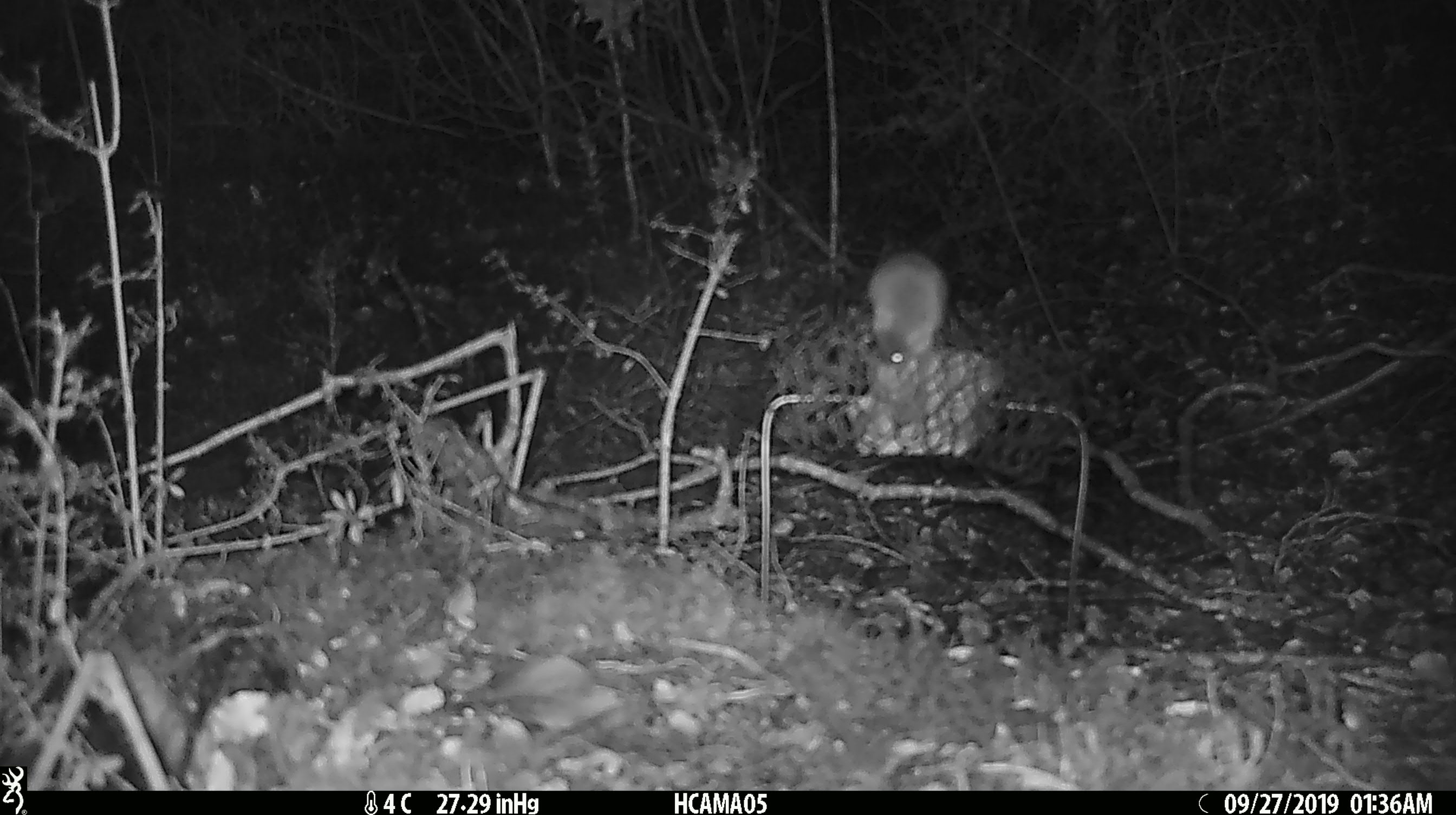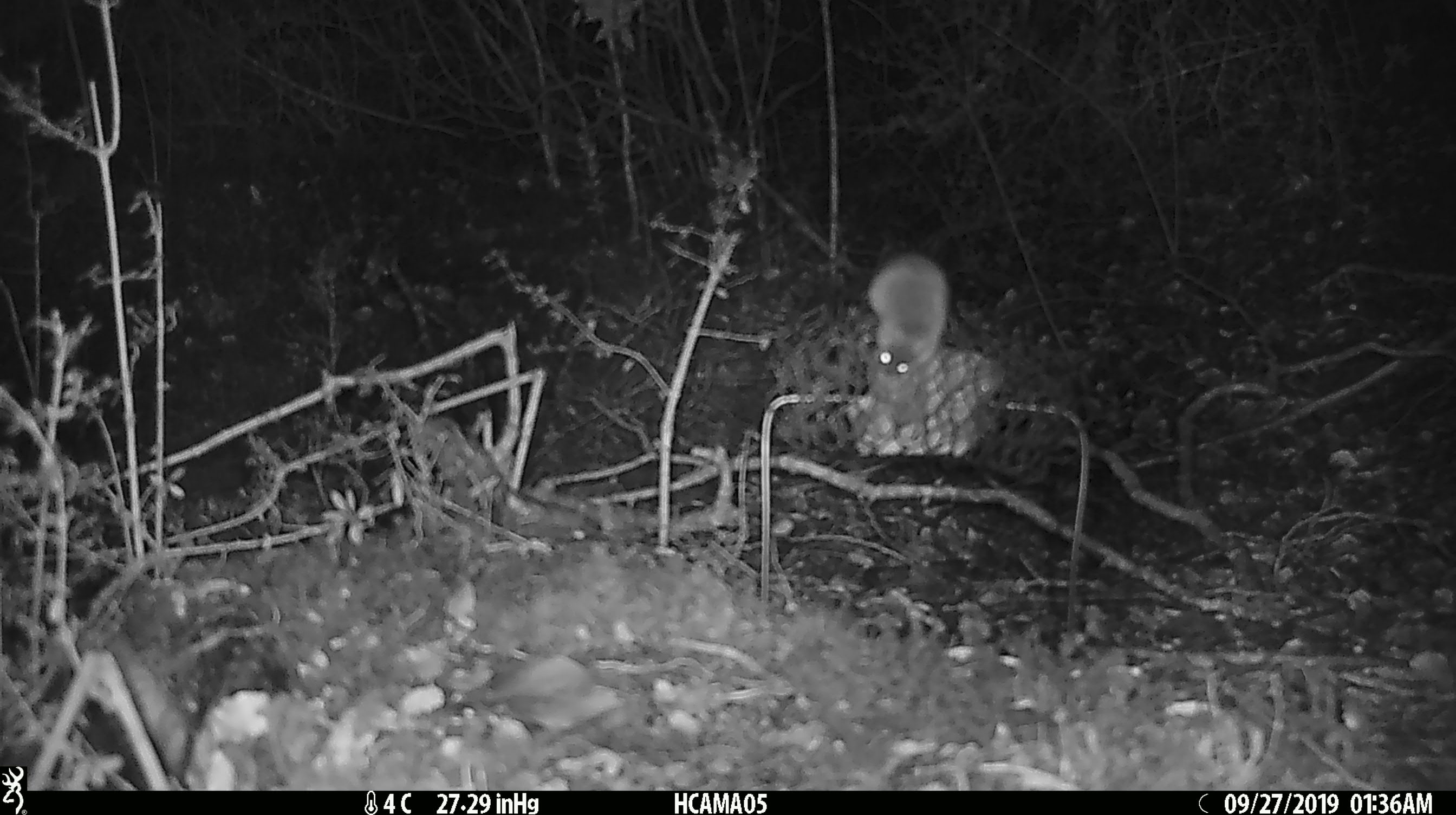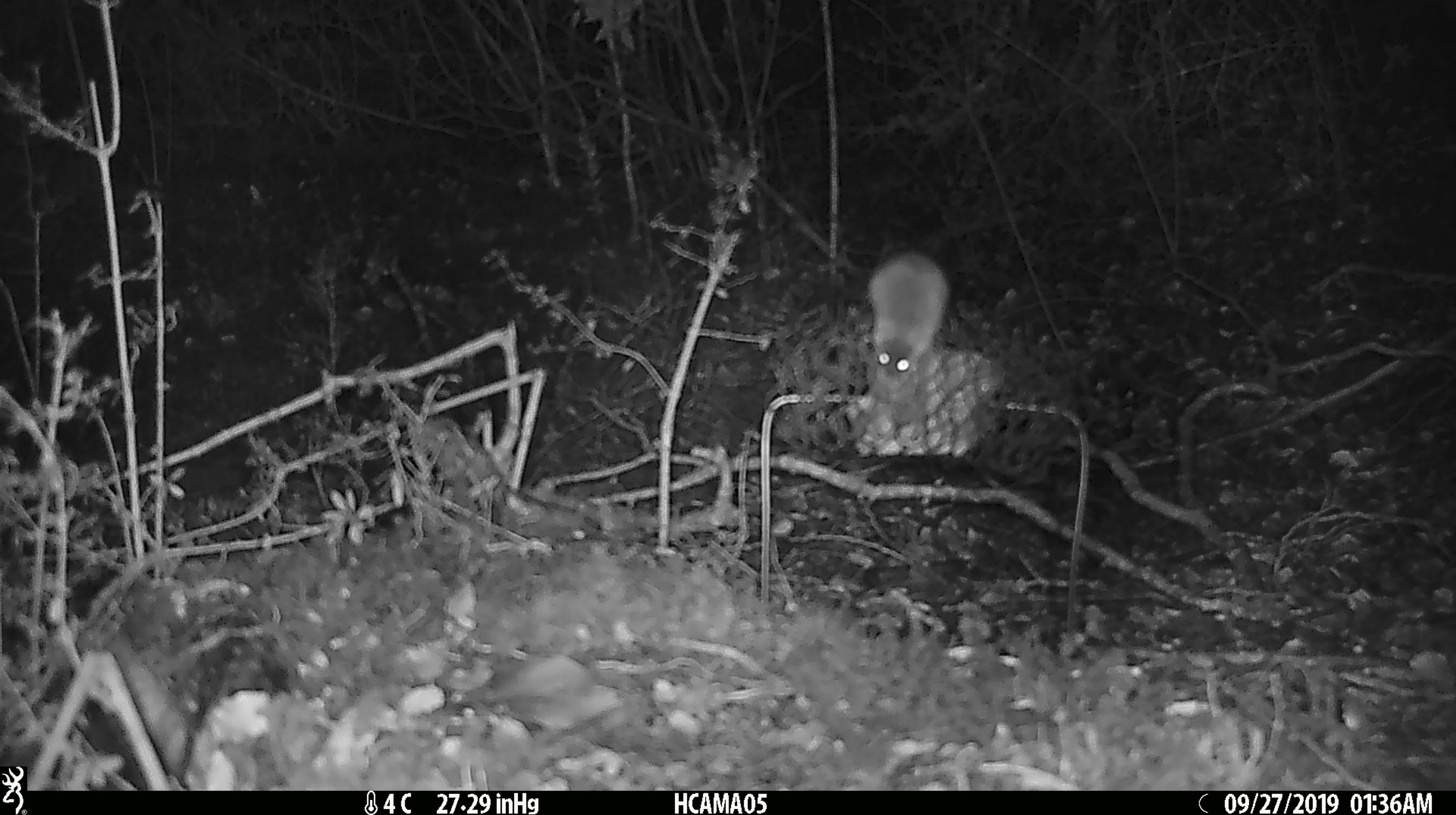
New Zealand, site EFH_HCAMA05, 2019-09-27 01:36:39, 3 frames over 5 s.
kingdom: Animalia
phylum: Chordata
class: Mammalia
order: Rodentia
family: Muridae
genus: Mus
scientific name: Mus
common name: mouse